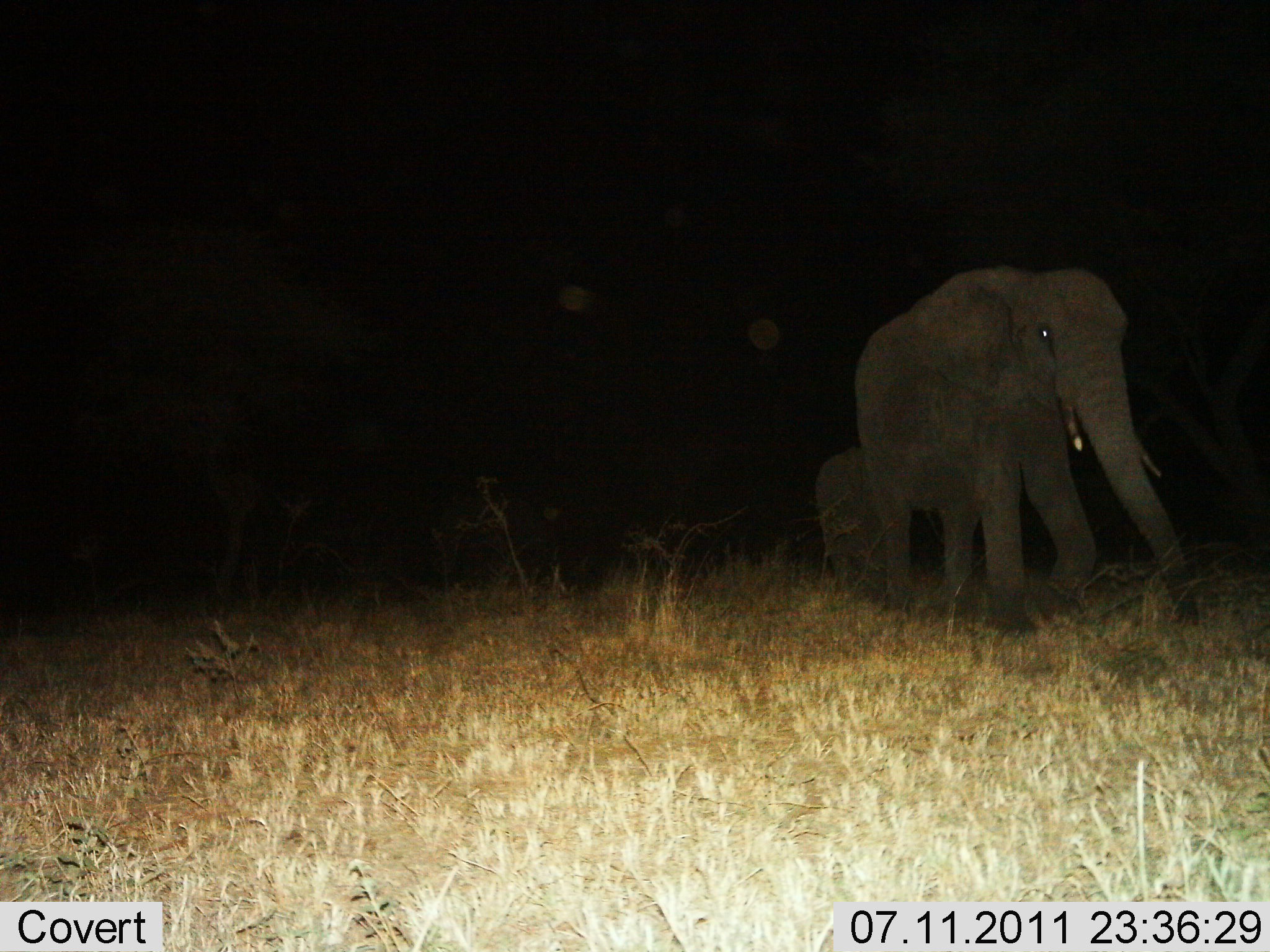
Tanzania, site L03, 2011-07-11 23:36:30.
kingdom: Animalia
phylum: Chordata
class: Mammalia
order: Proboscidea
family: Elephantidae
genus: Loxodonta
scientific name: Loxodonta africana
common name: african bush elephant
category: elephant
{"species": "elephant (african bush elephant) (Loxodonta africana)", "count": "2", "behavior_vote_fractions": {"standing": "8%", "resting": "0%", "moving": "92%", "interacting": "0%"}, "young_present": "67%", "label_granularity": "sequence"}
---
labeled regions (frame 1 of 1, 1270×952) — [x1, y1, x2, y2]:
animal: [854, 265, 1200, 640]; [814, 445, 893, 606]